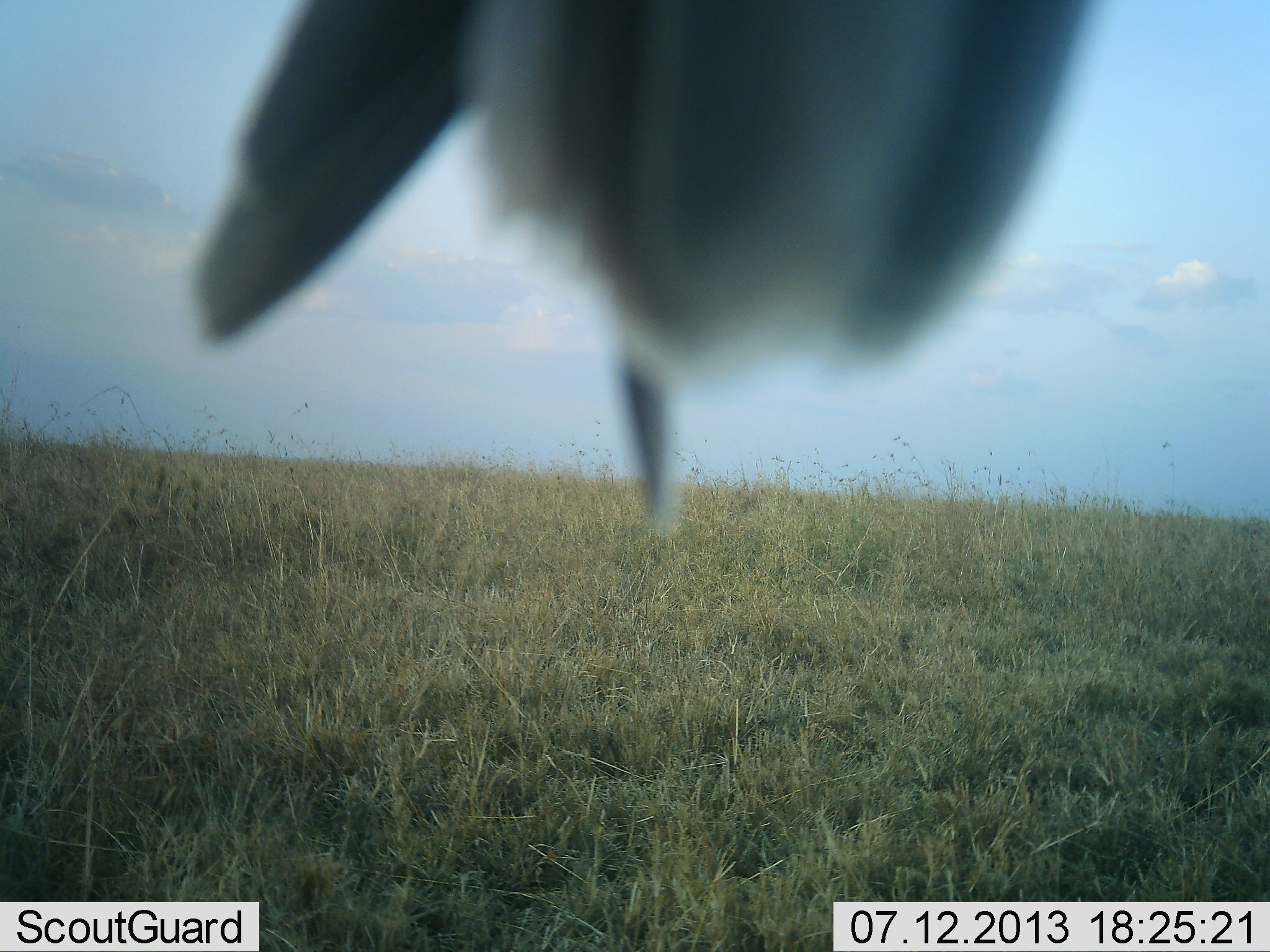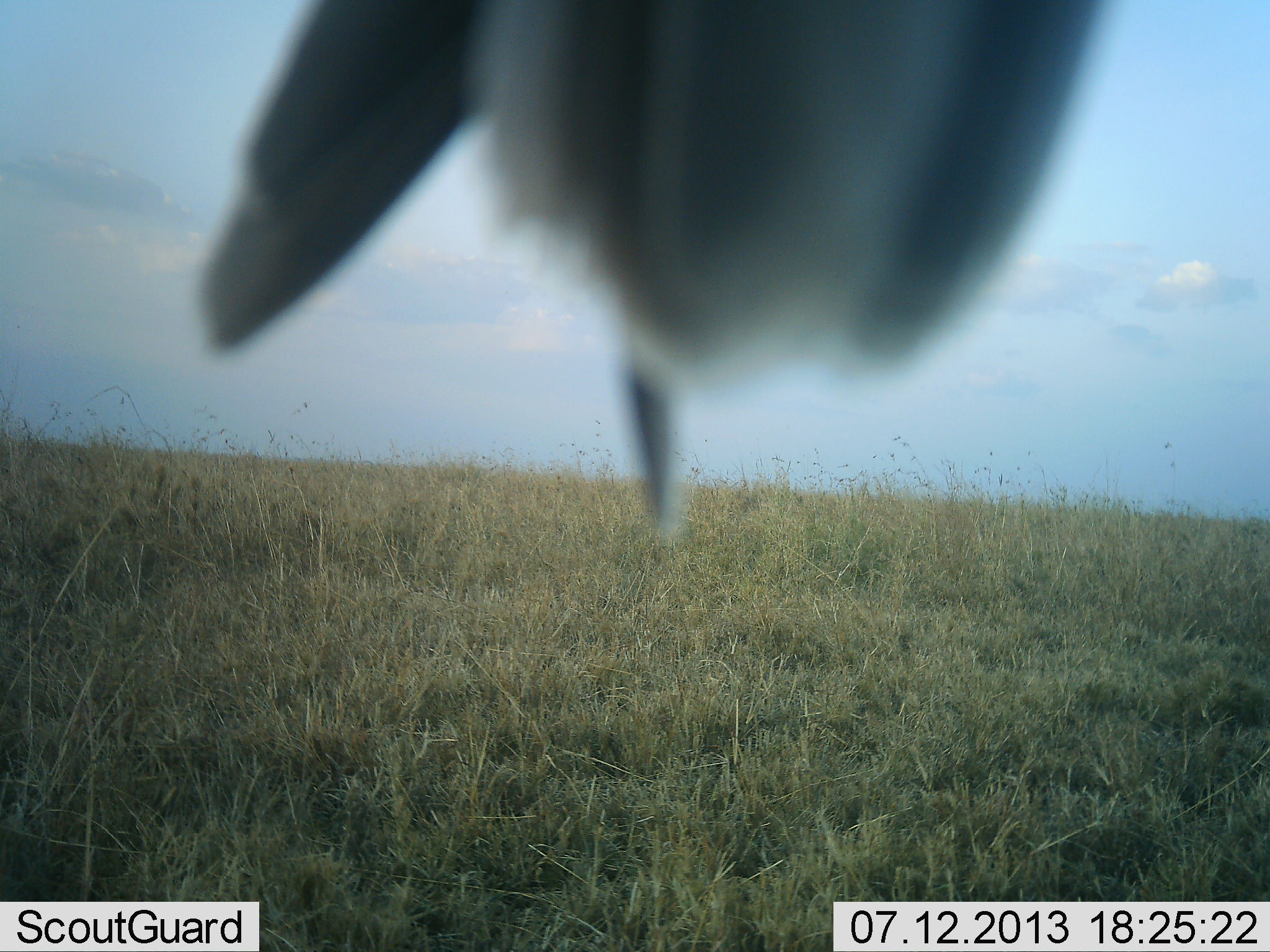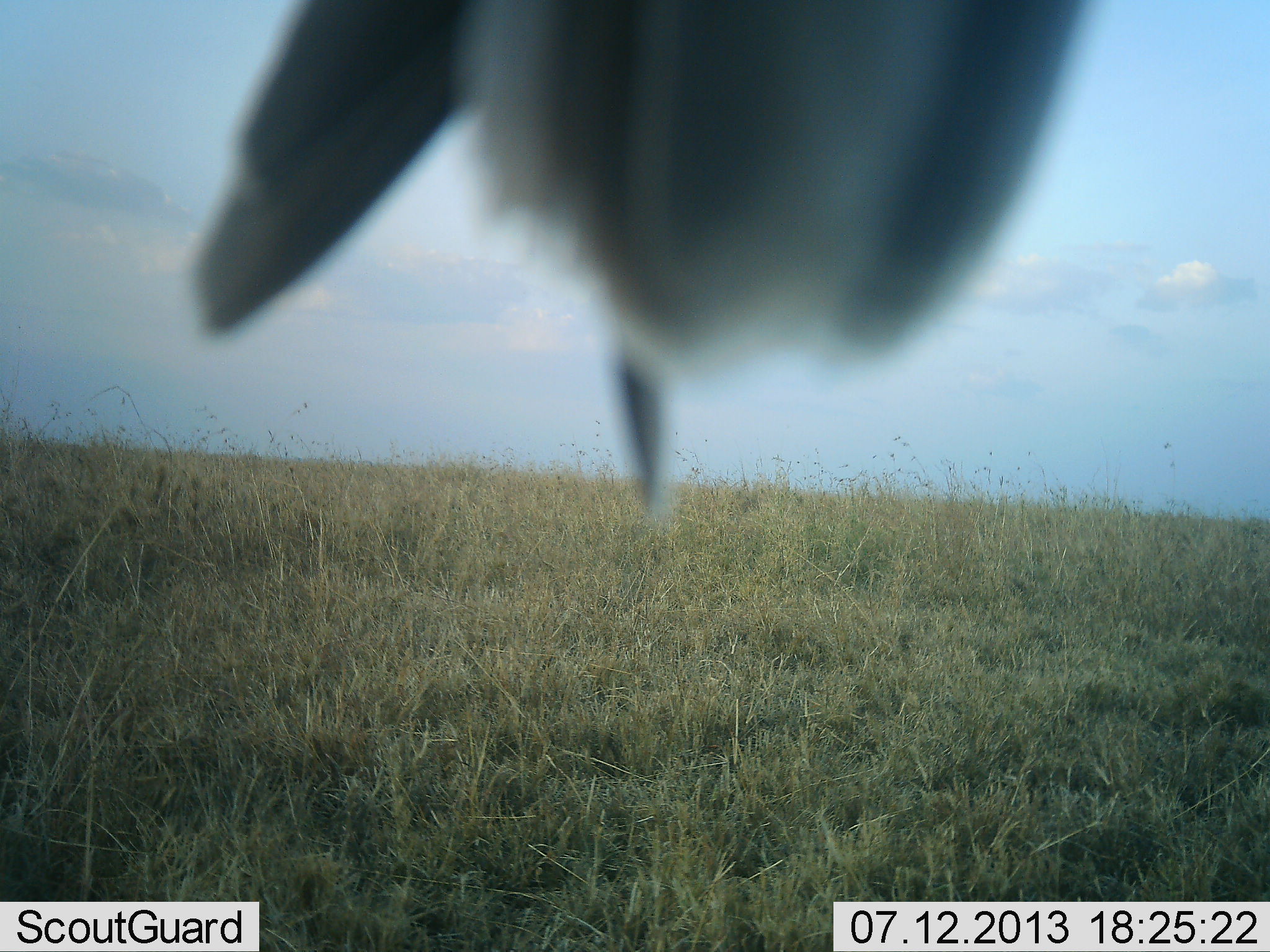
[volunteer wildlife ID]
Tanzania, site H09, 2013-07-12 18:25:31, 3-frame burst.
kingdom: Animalia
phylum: Chordata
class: Aves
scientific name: Aves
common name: bird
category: otherbird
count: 1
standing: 33%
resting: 44%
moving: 11%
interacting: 11%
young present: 0%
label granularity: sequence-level